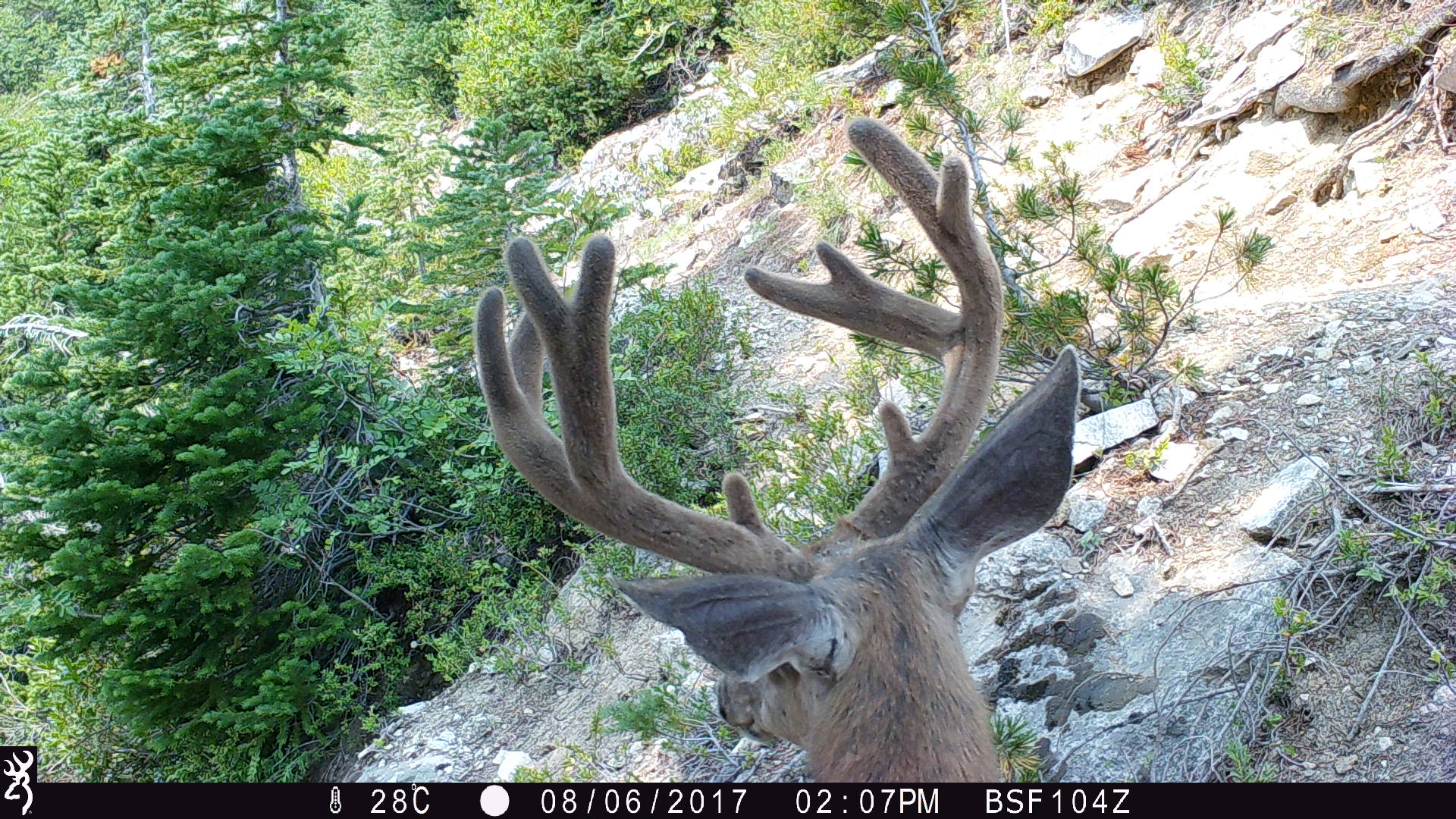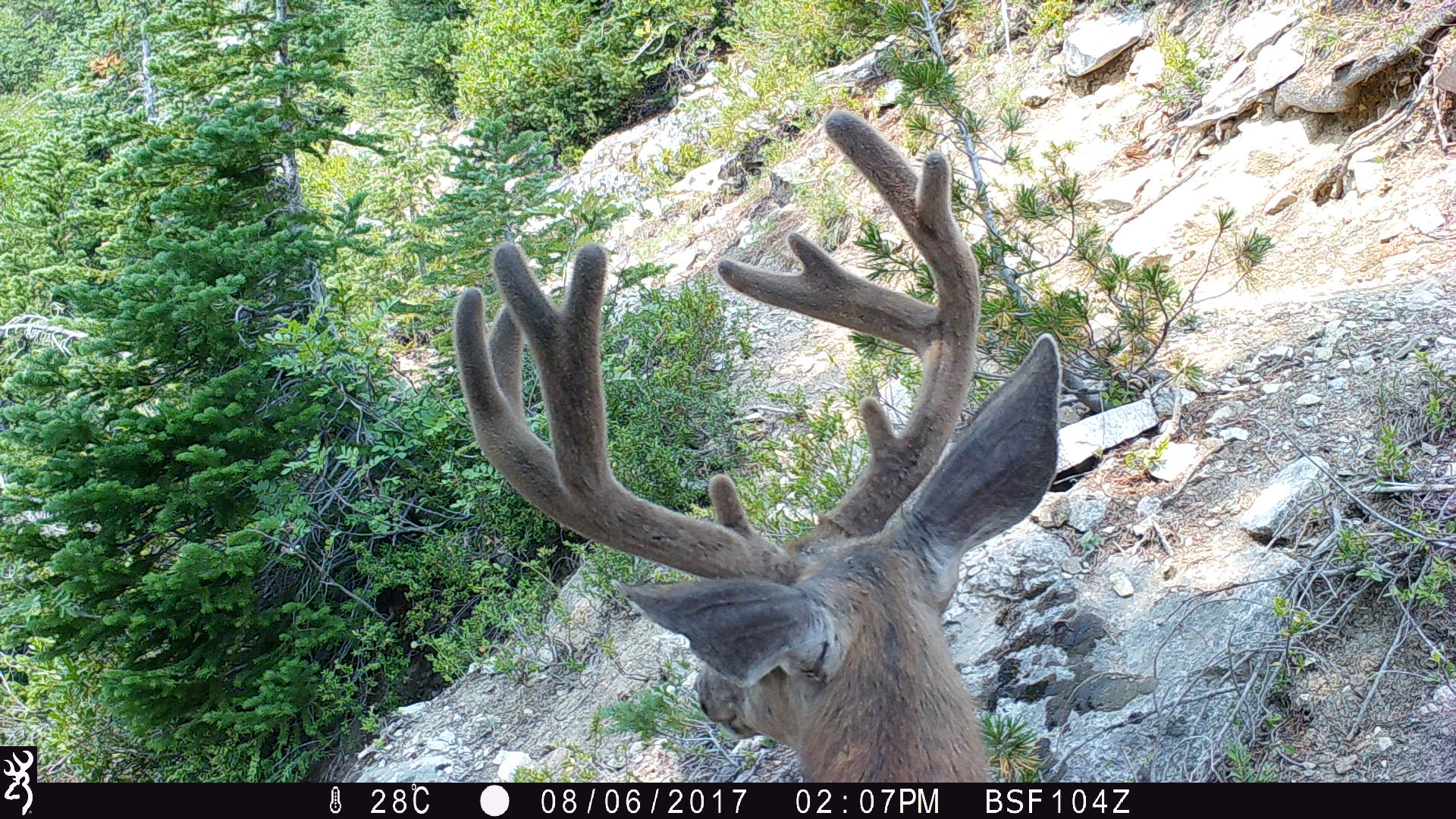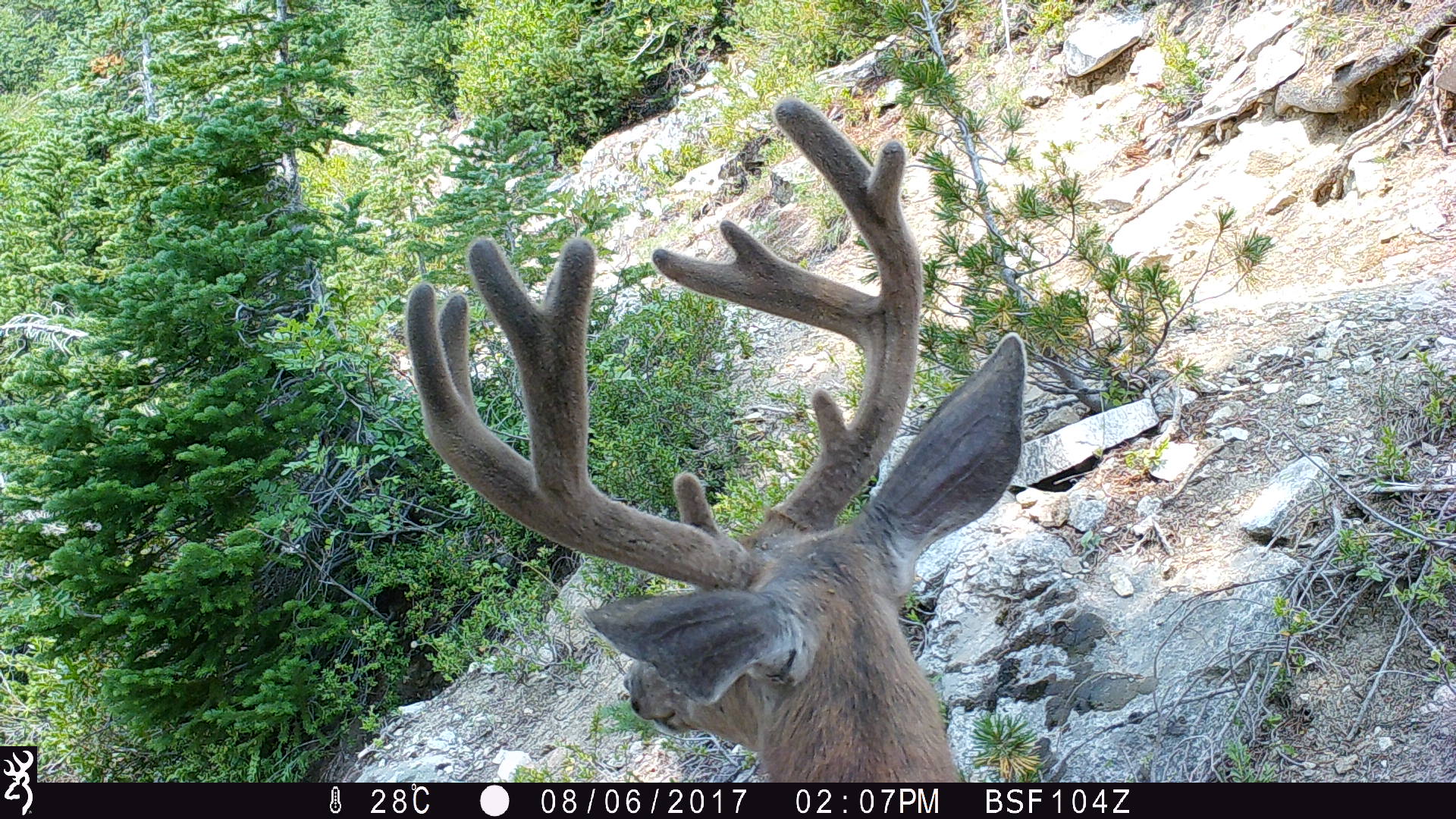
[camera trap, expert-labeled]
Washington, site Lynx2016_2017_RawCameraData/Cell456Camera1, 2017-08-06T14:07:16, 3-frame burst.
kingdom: Animalia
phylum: Chordata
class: Mammalia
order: Artiodactyla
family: Cervidae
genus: Odocoileus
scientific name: Odocoileus hemionus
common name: mule deer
Odocoileus hemionus (mule deer). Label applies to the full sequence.